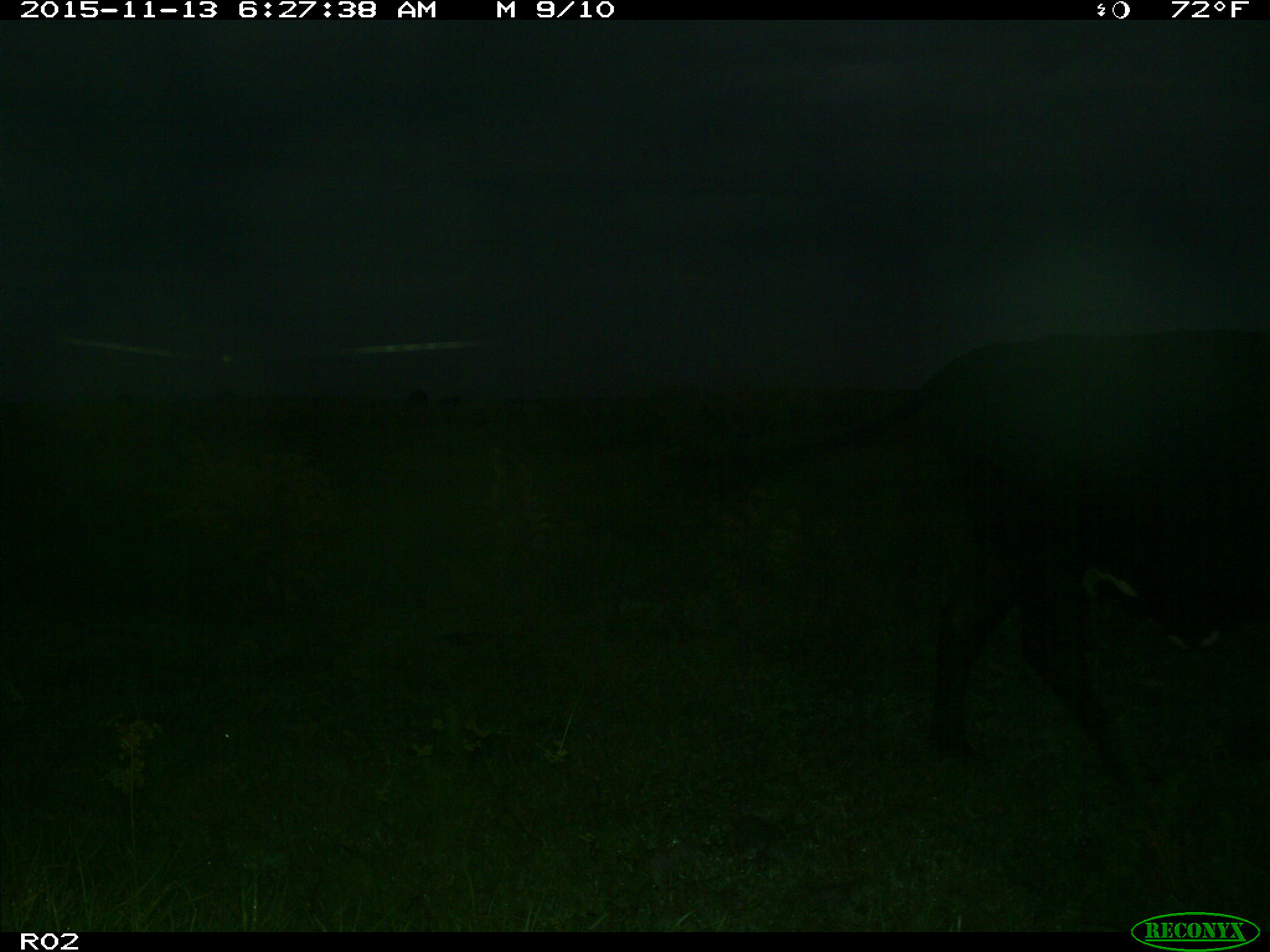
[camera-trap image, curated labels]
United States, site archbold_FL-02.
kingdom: Animalia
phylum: Chordata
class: Mammalia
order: Artiodactyla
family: Bovidae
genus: Bos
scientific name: Bos taurus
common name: domestic cow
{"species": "Bos taurus (domestic cow)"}